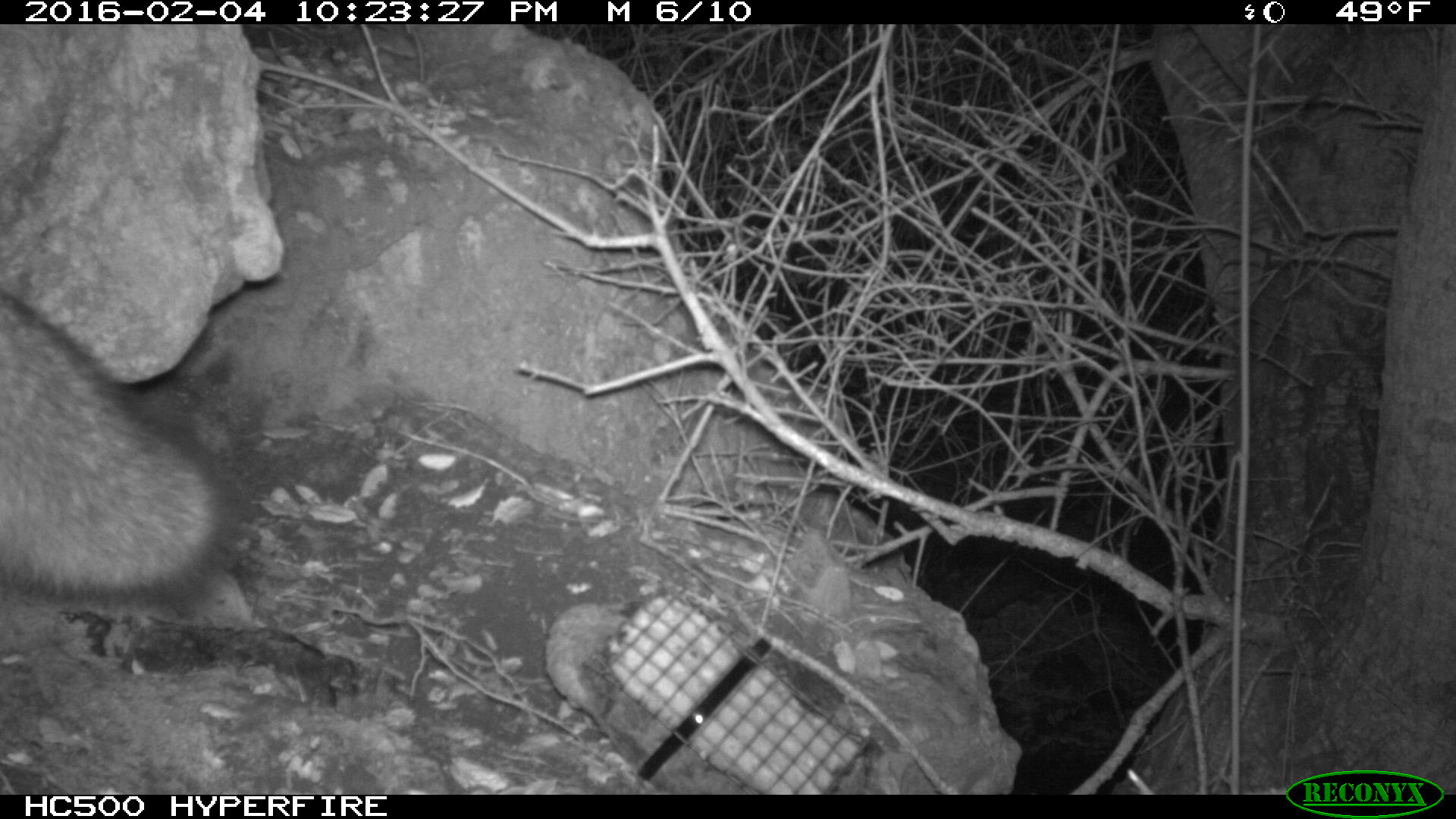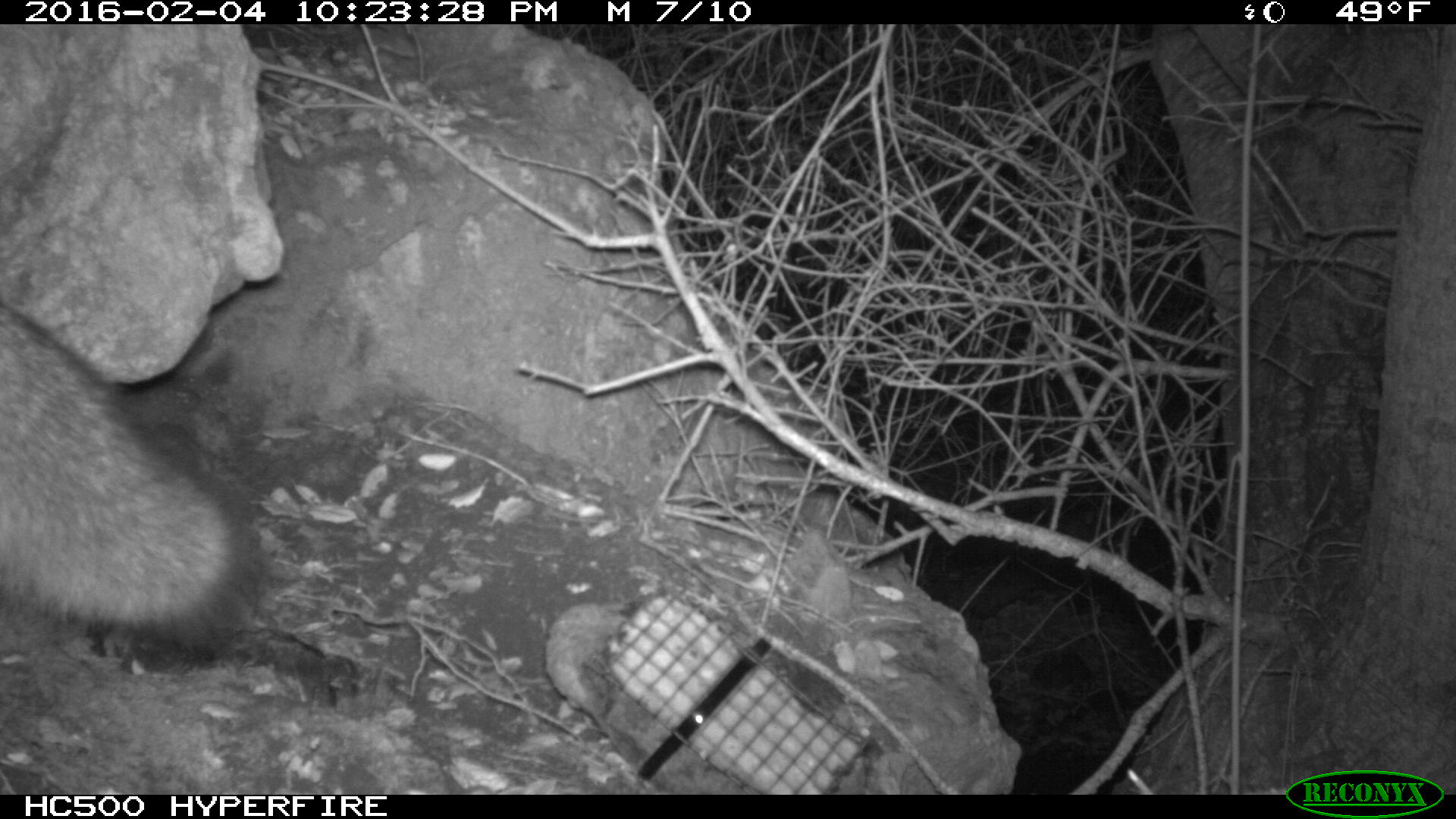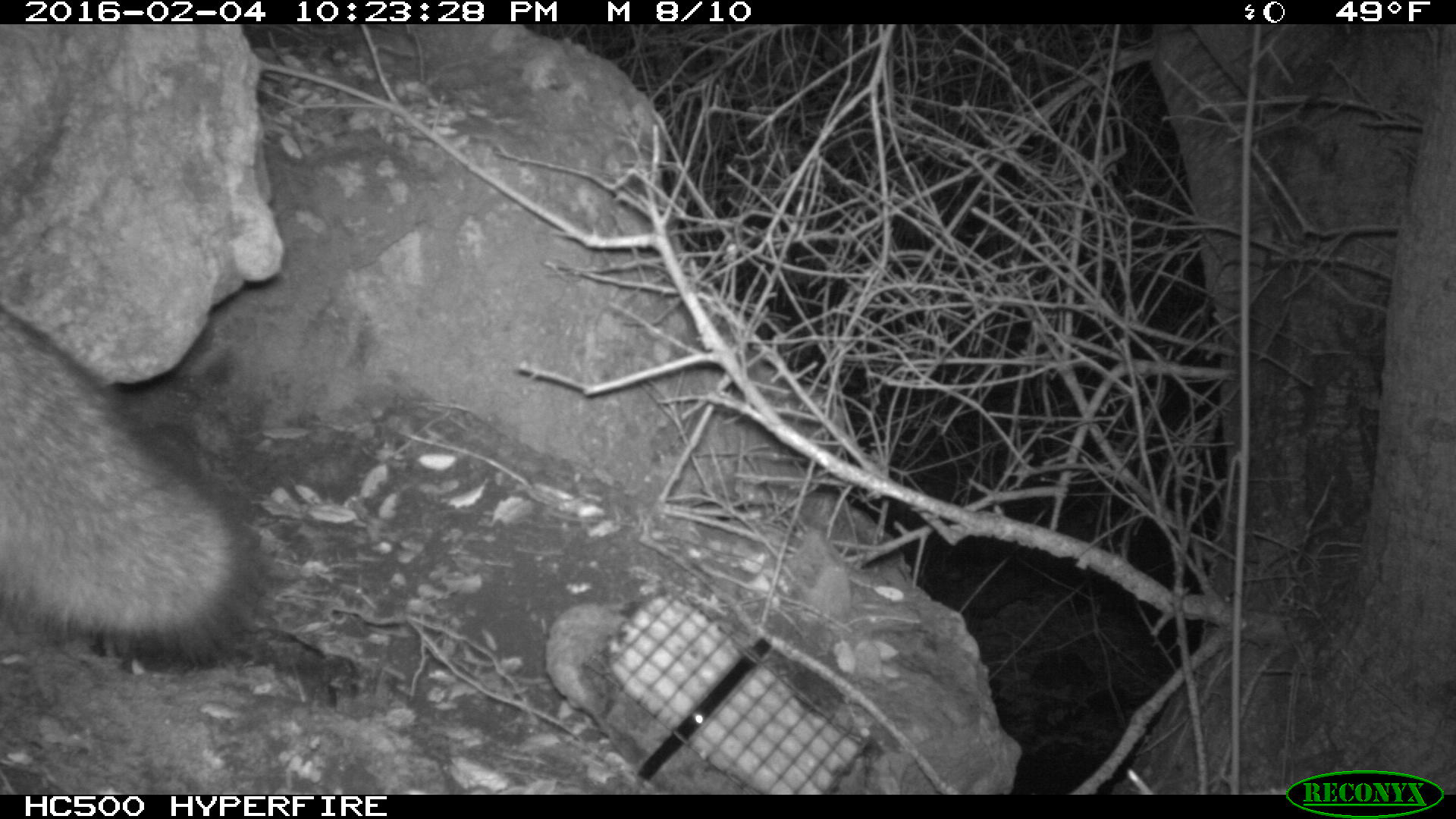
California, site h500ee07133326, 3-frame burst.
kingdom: Animalia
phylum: Chordata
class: Mammalia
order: Carnivora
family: Canidae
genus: Urocyon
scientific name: Urocyon littoralis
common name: island fox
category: fox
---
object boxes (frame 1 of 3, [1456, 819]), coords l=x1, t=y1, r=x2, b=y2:
fox: l=0, t=292, r=233, b=604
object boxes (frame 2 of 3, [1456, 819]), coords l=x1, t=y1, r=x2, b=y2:
fox: l=0, t=299, r=259, b=657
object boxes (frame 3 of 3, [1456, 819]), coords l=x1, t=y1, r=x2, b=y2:
fox: l=1, t=301, r=265, b=671